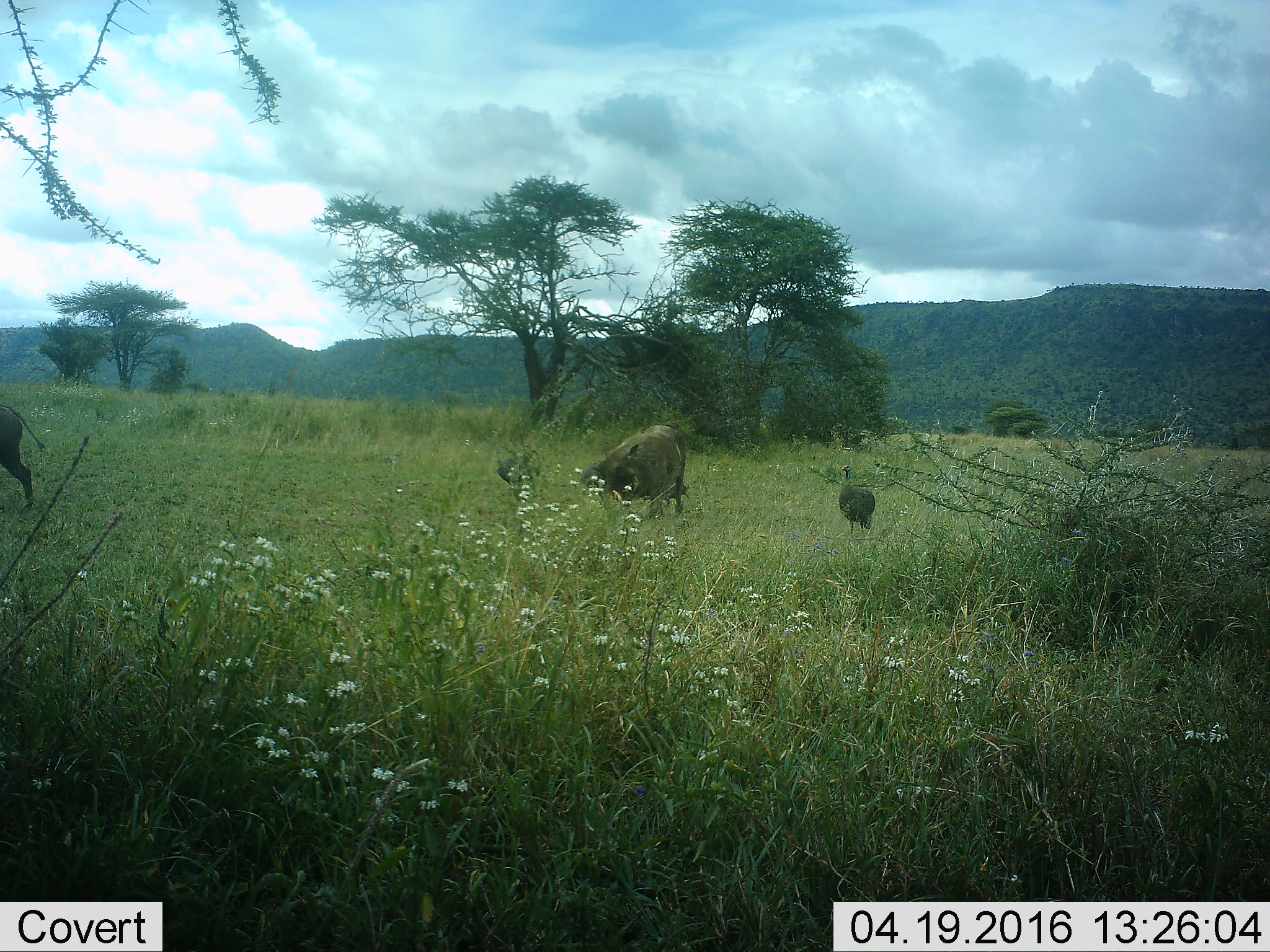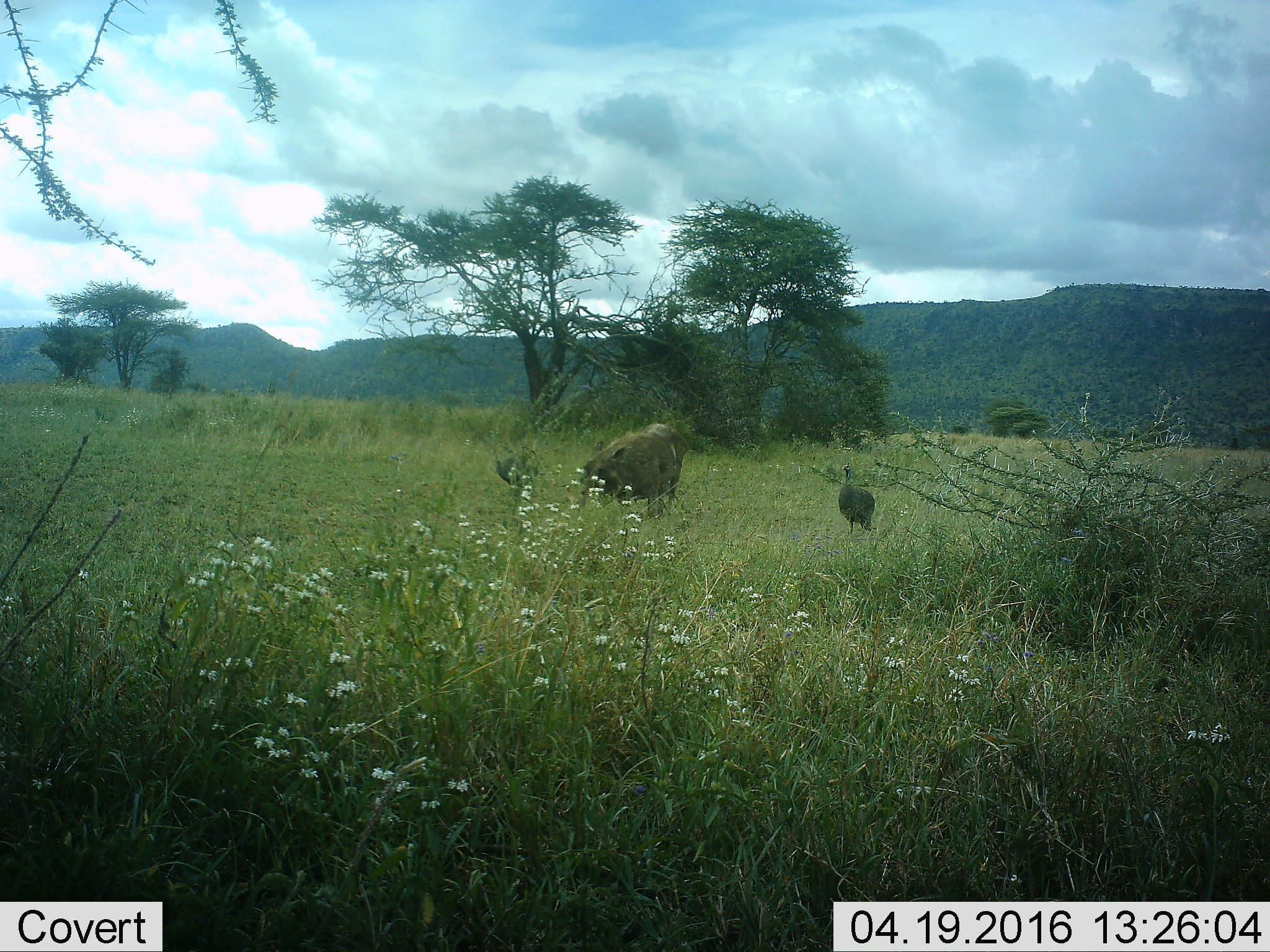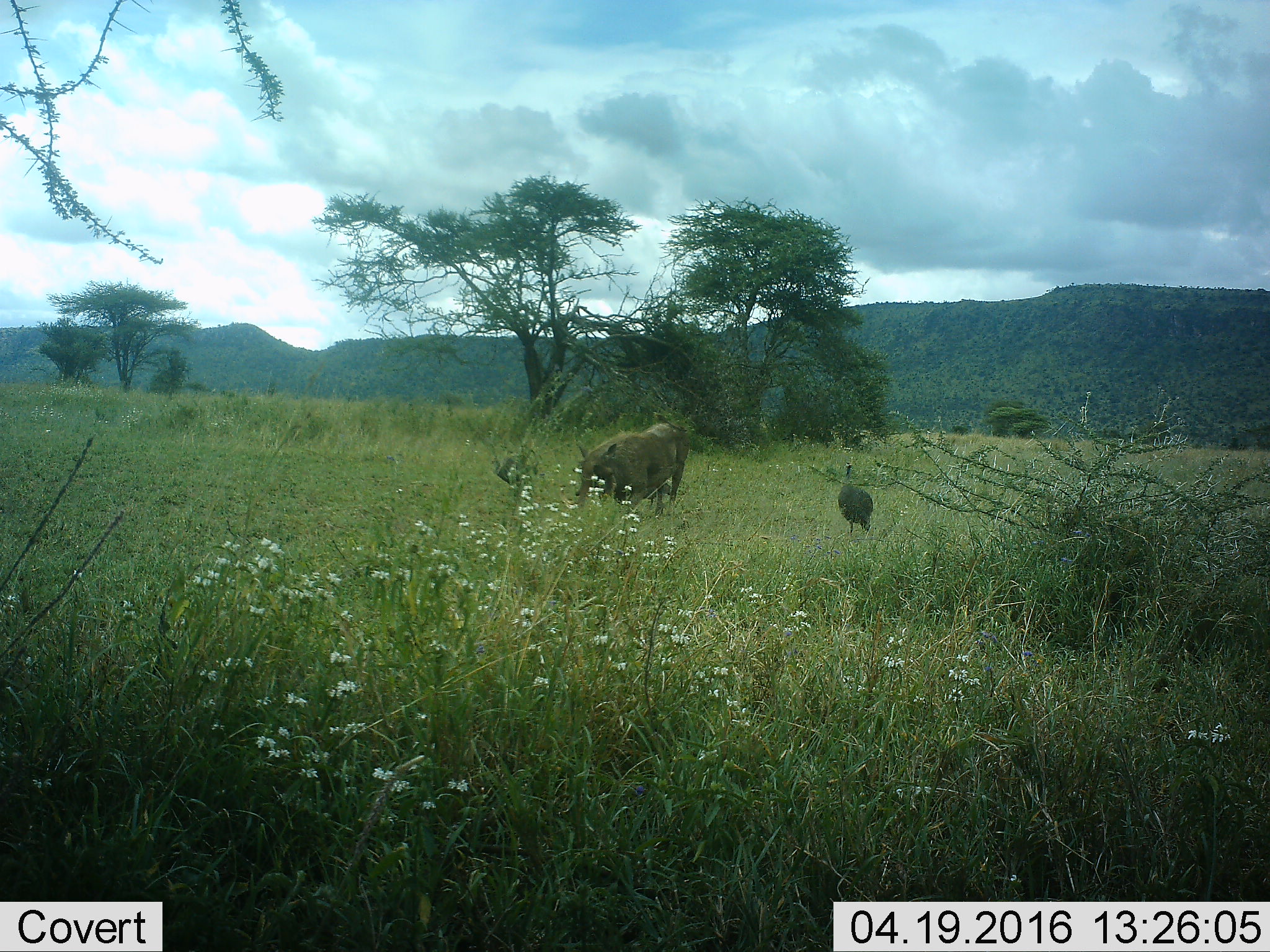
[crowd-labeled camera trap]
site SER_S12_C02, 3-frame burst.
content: unidentified animal